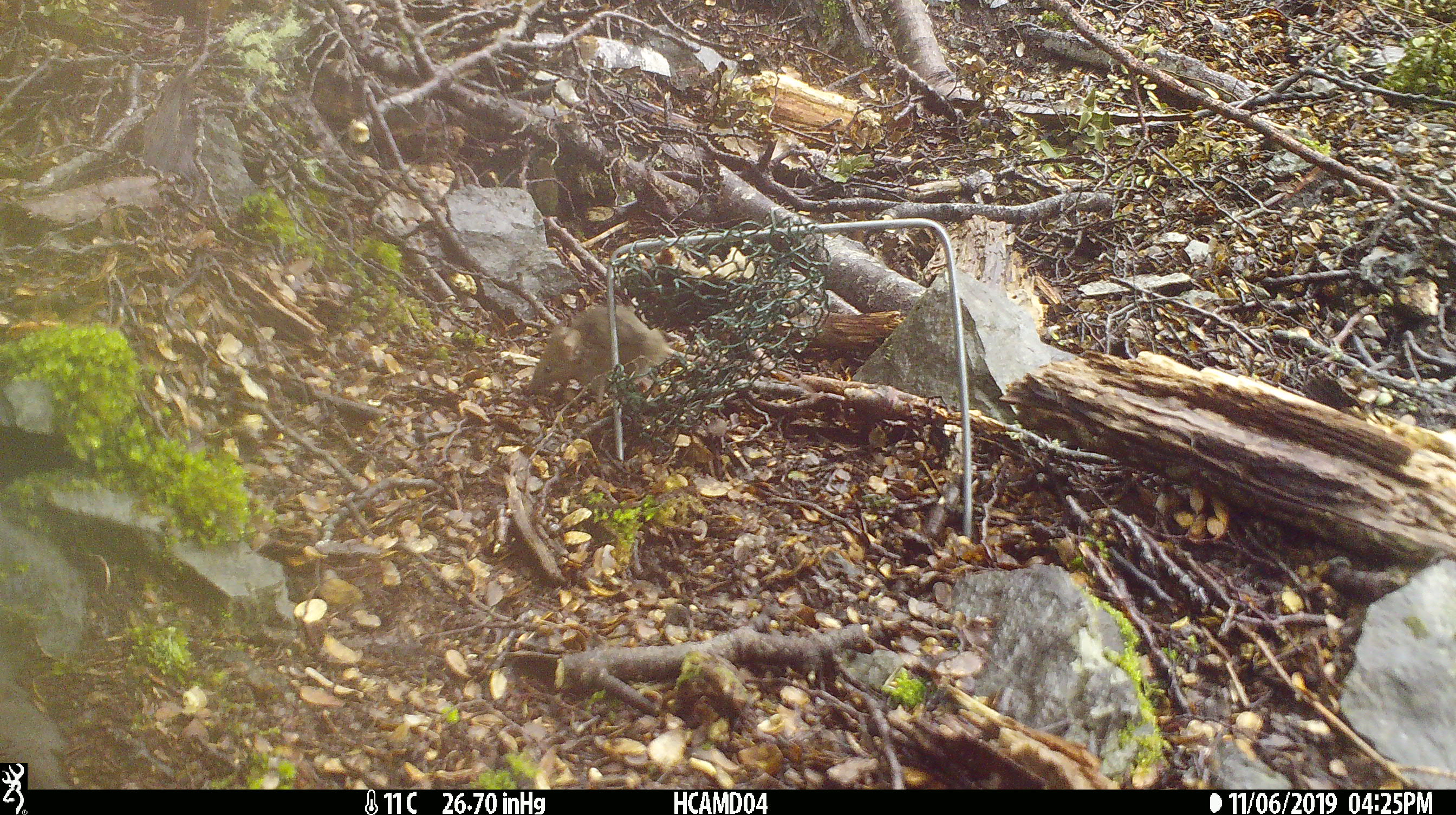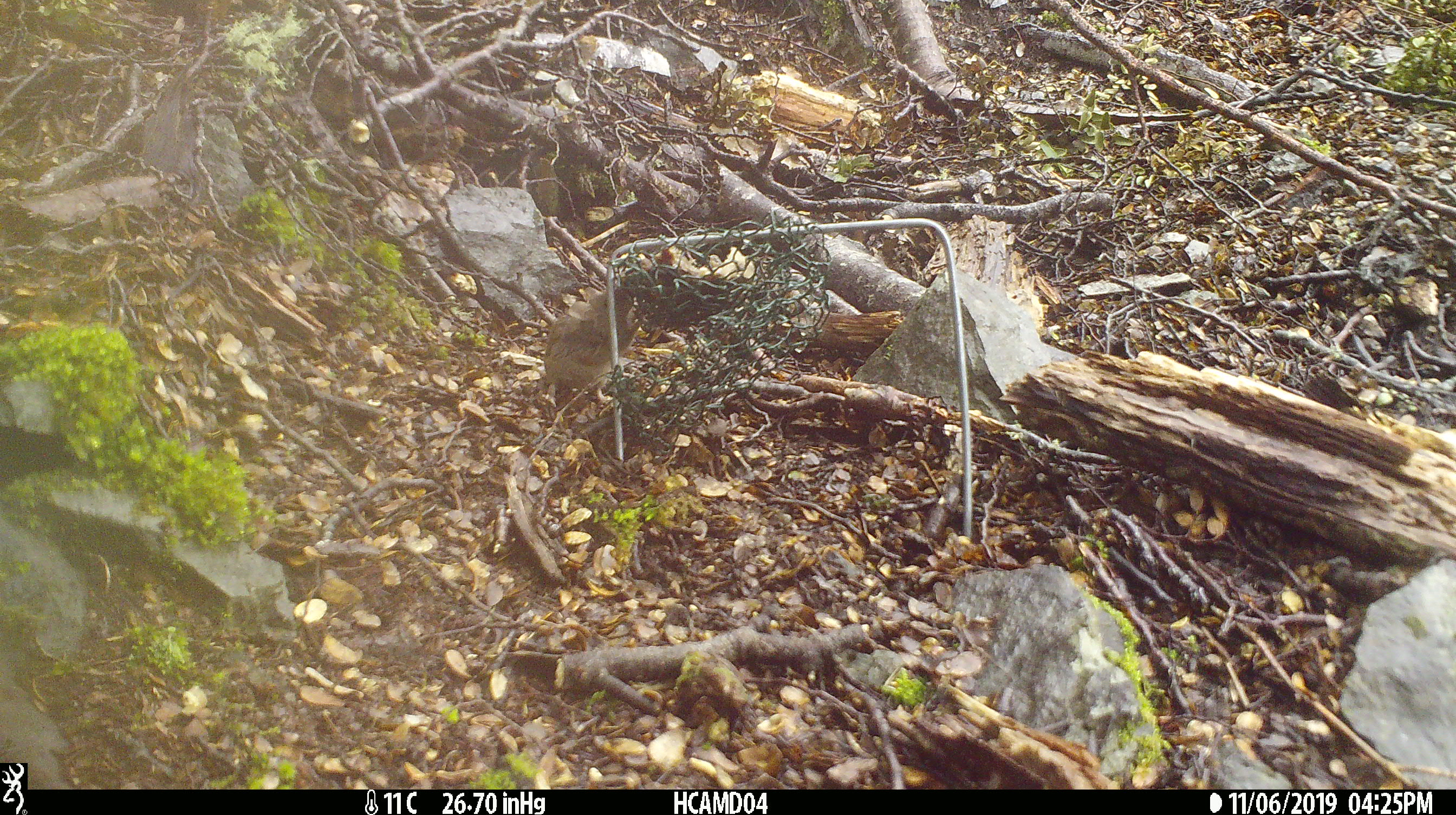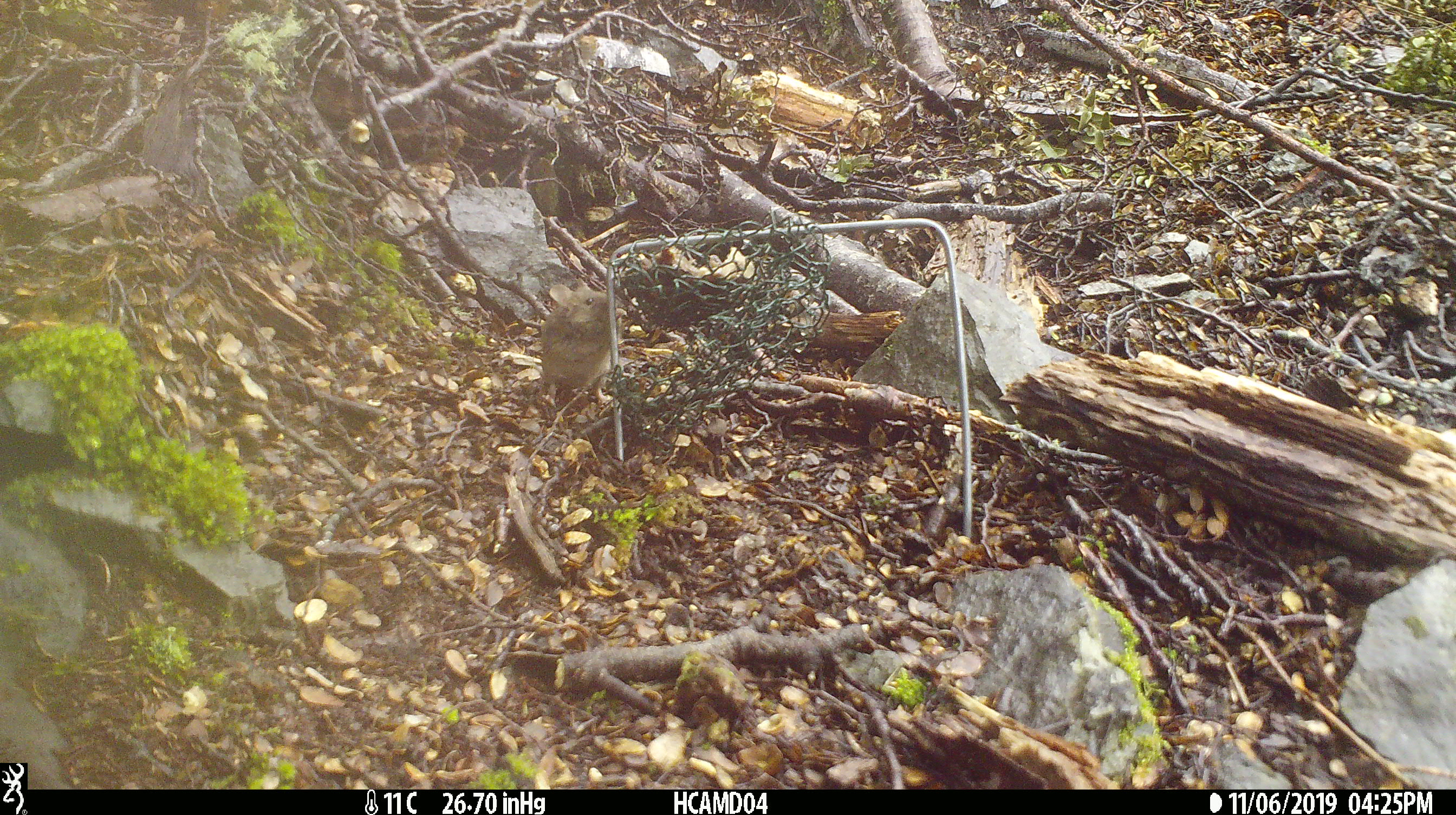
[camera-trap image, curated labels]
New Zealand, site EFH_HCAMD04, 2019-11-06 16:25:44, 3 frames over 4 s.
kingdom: Animalia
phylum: Chordata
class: Mammalia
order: Rodentia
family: Muridae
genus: Mus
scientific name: Mus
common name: mouse